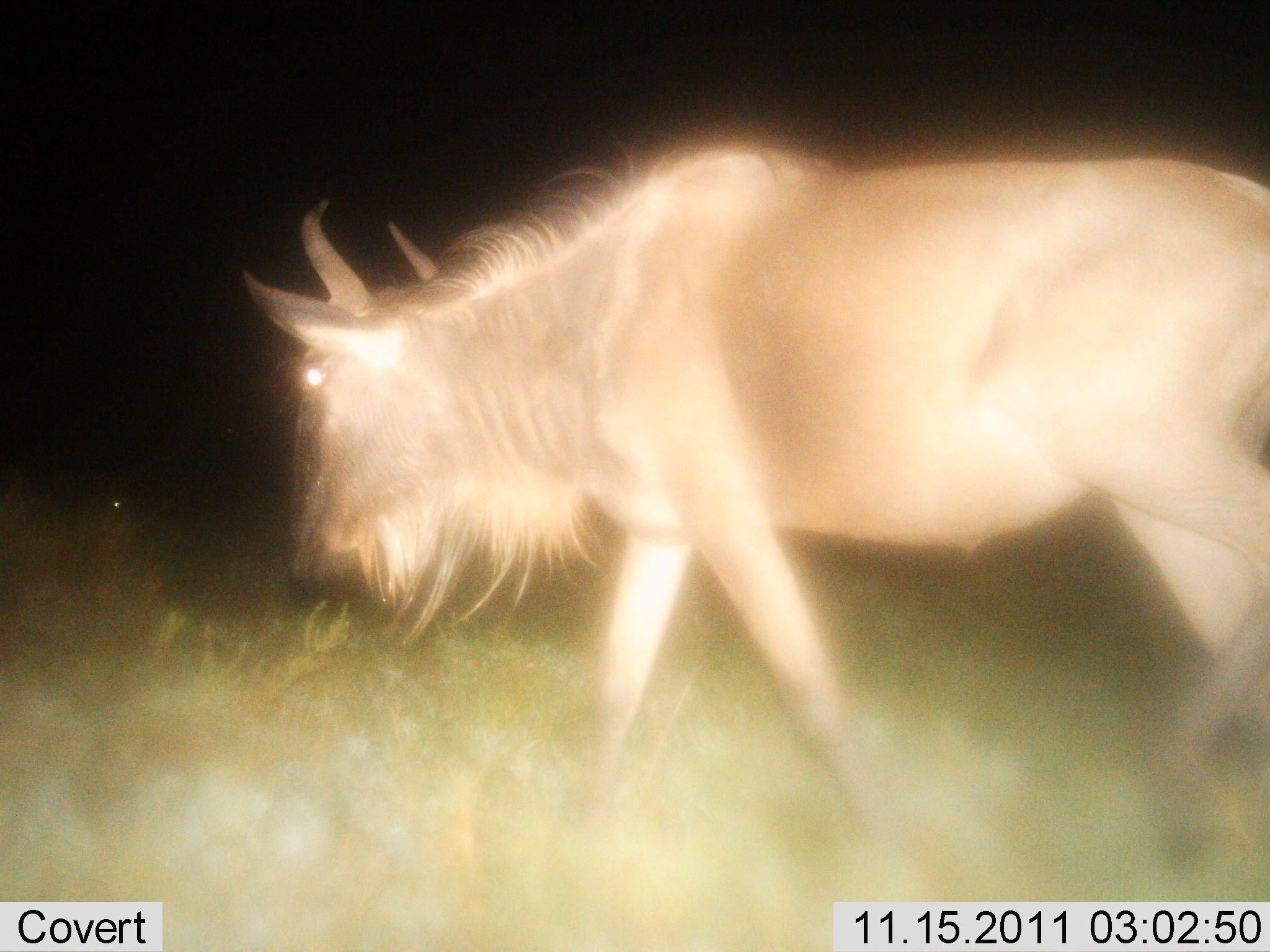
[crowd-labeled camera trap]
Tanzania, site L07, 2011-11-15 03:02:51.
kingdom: Animalia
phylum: Chordata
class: Mammalia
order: Artiodactyla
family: Bovidae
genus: Connochaetes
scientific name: Connochaetes taurinus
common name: blue wildebeest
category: wildebeest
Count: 1.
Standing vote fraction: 14%.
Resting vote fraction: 0%.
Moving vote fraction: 95%.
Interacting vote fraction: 0%.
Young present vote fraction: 0%.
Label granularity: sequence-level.